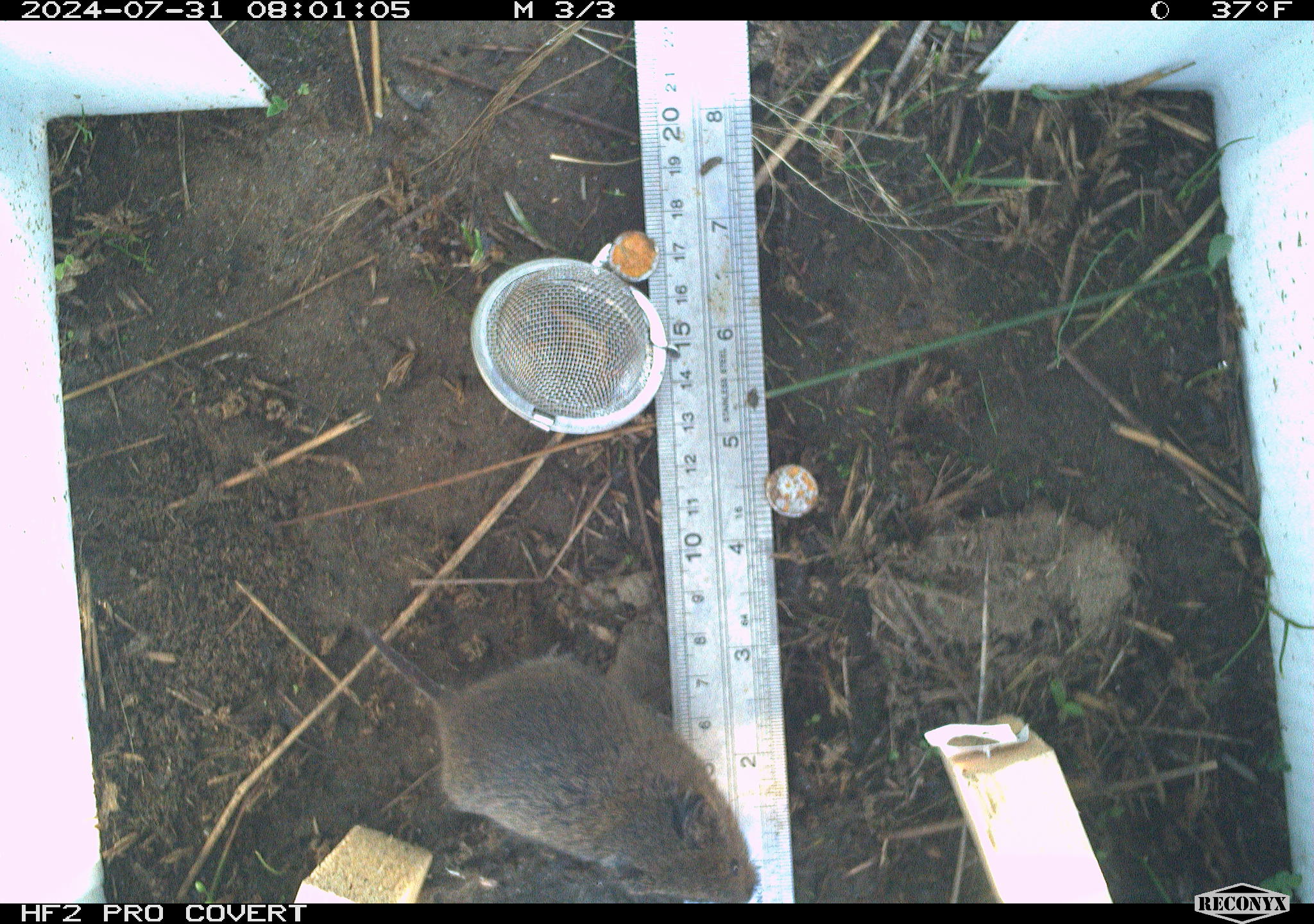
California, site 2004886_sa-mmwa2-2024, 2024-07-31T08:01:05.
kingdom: Animalia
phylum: Chordata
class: Mammalia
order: Rodentia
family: Cricetidae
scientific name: Arvicolinae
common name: voles, lemmings, and muskrats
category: arvicolinae subfamily